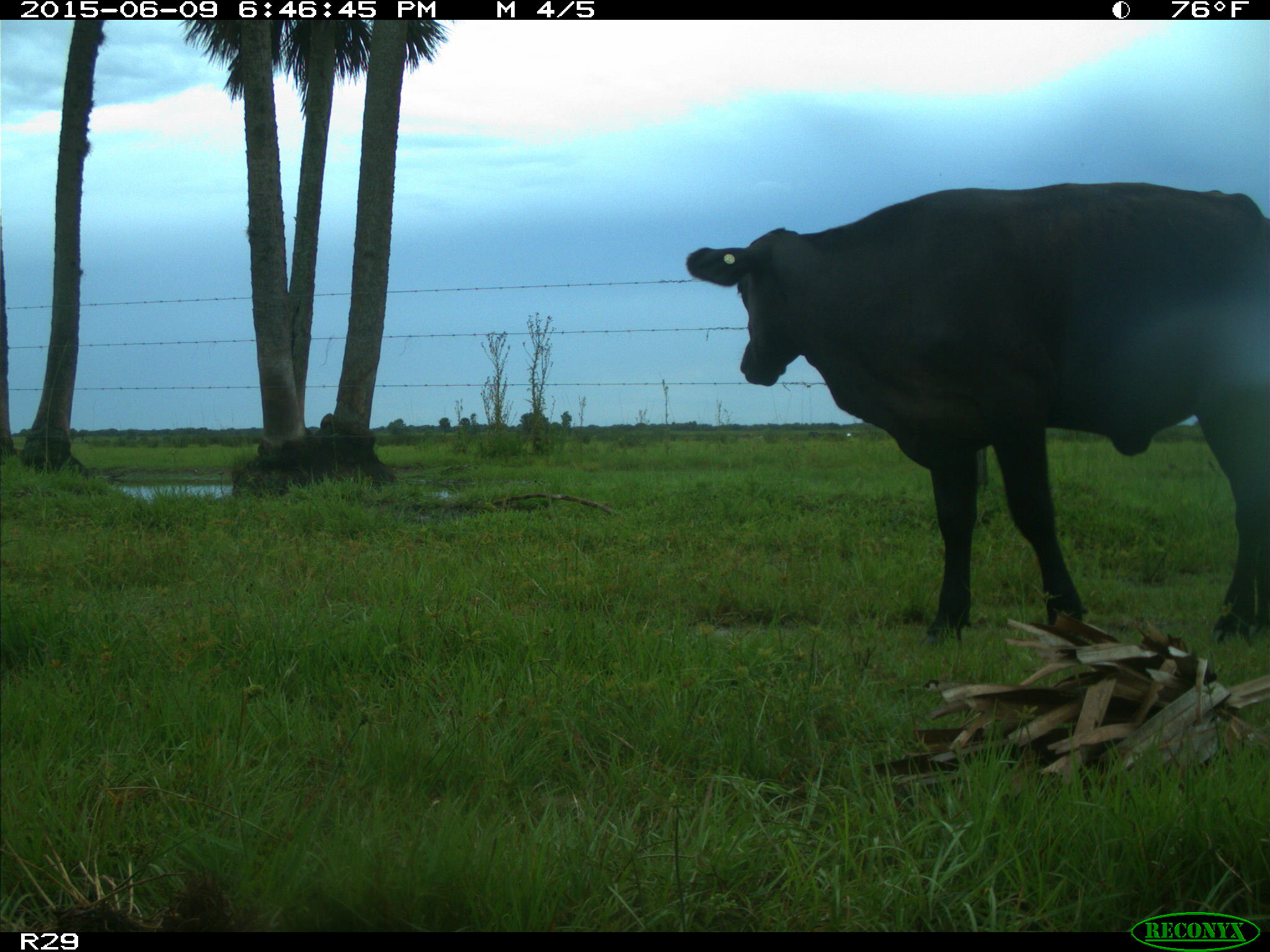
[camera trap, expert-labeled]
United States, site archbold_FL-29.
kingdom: Animalia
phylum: Chordata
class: Mammalia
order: Artiodactyla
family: Bovidae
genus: Bos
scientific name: Bos taurus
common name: domestic cow